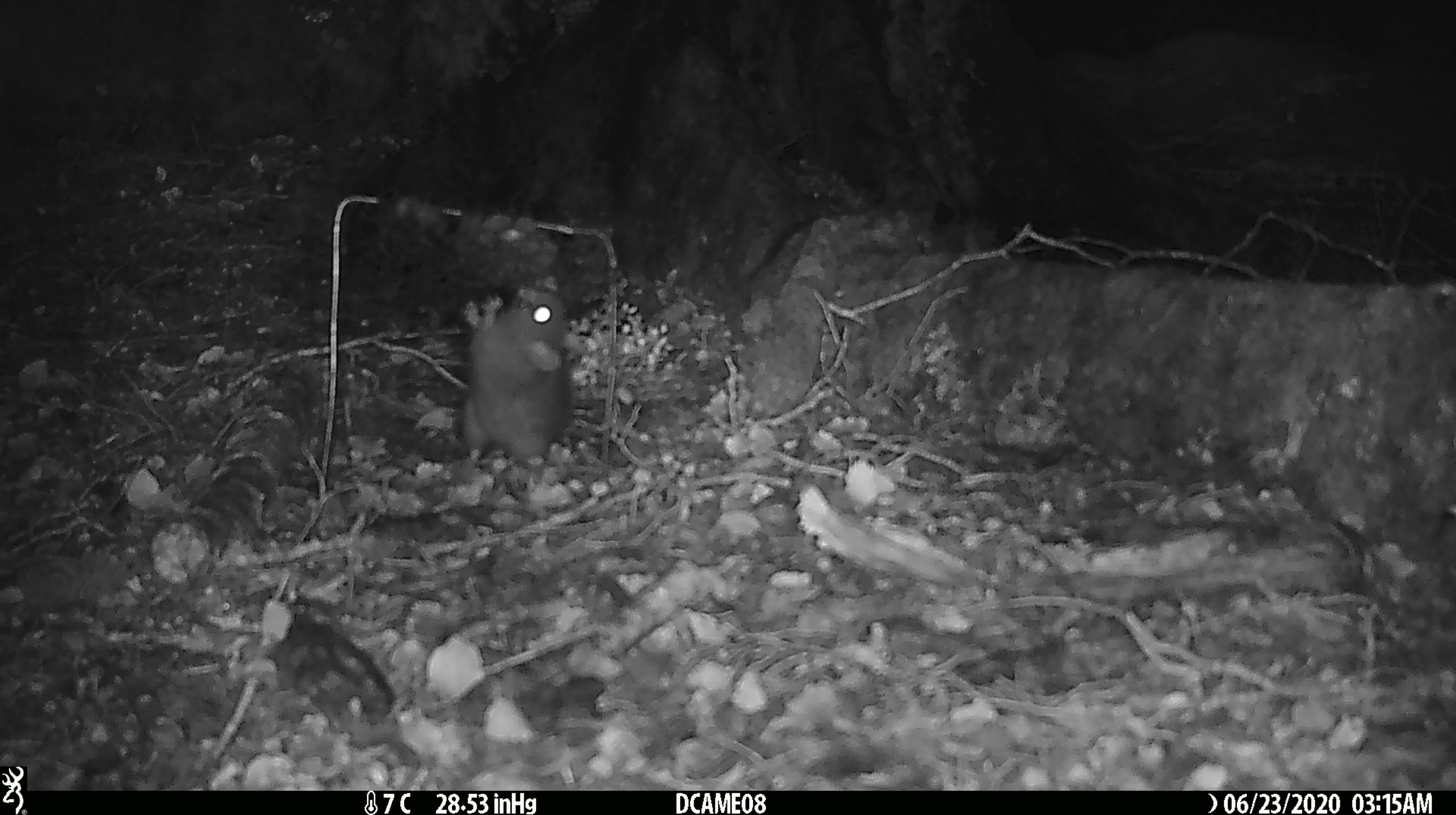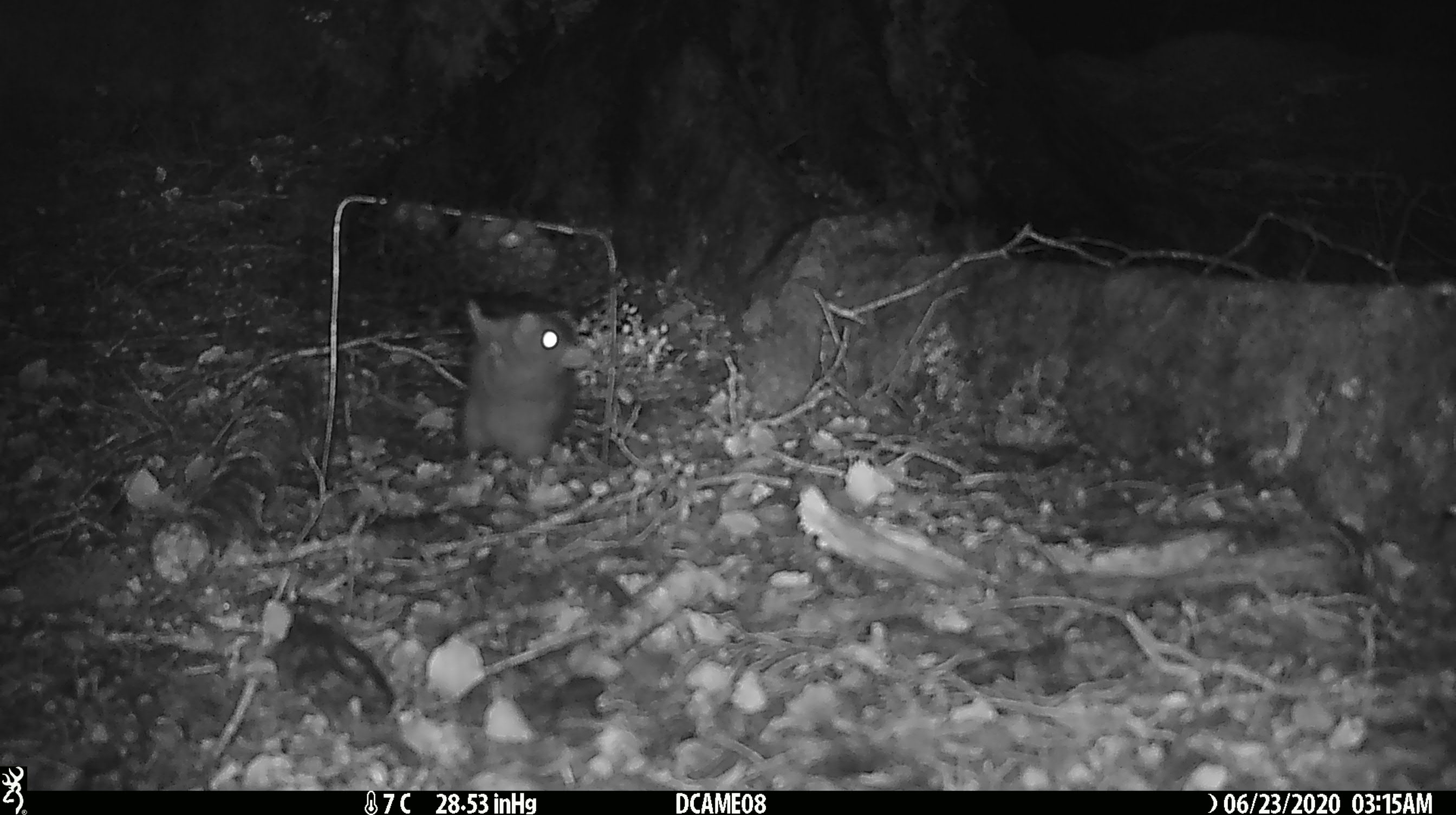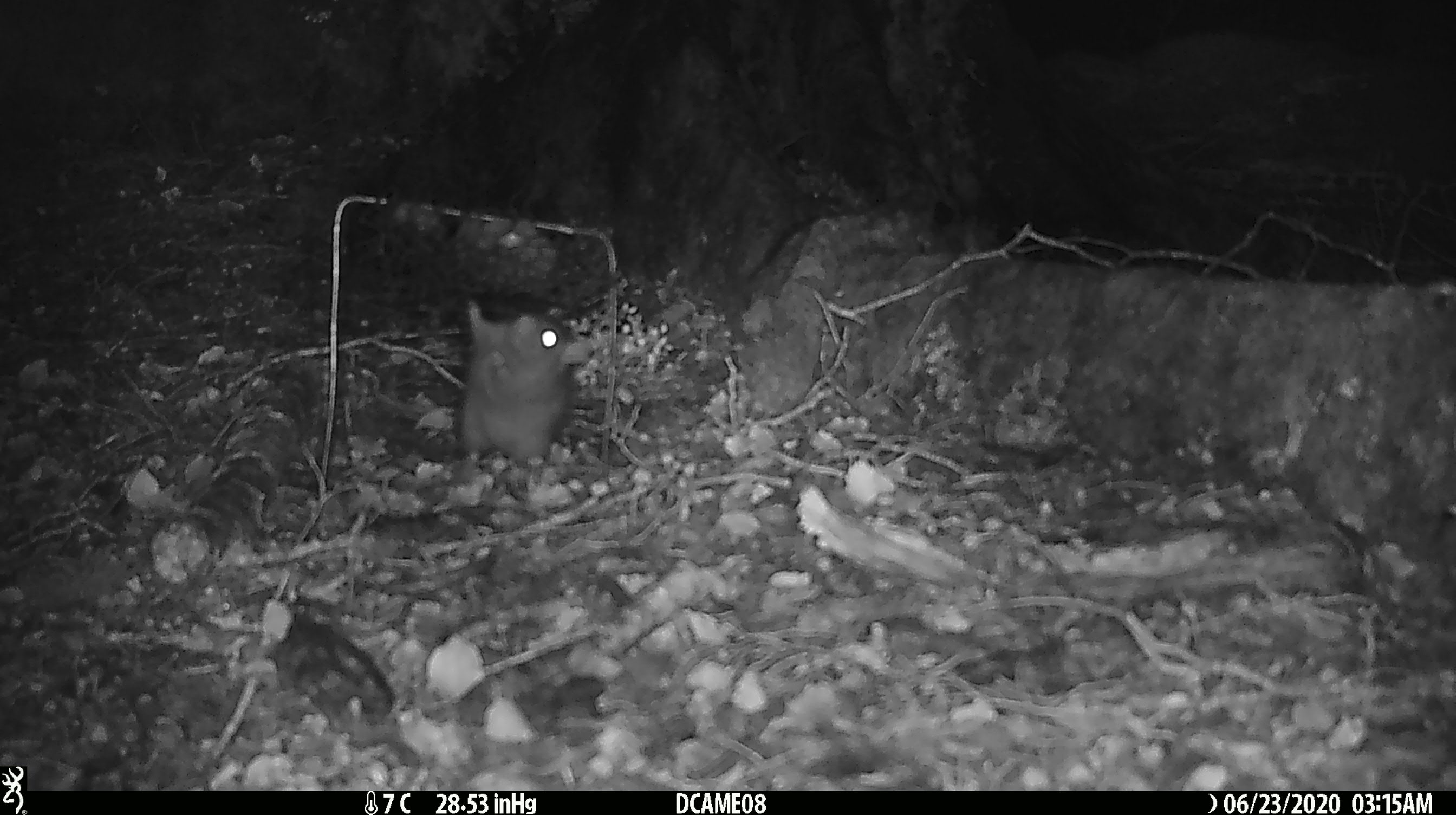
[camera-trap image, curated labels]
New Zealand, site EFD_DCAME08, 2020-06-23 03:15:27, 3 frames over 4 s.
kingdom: Animalia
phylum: Chordata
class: Mammalia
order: Rodentia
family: Muridae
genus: Rattus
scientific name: Rattus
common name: rat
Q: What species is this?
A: Rat (Rattus).